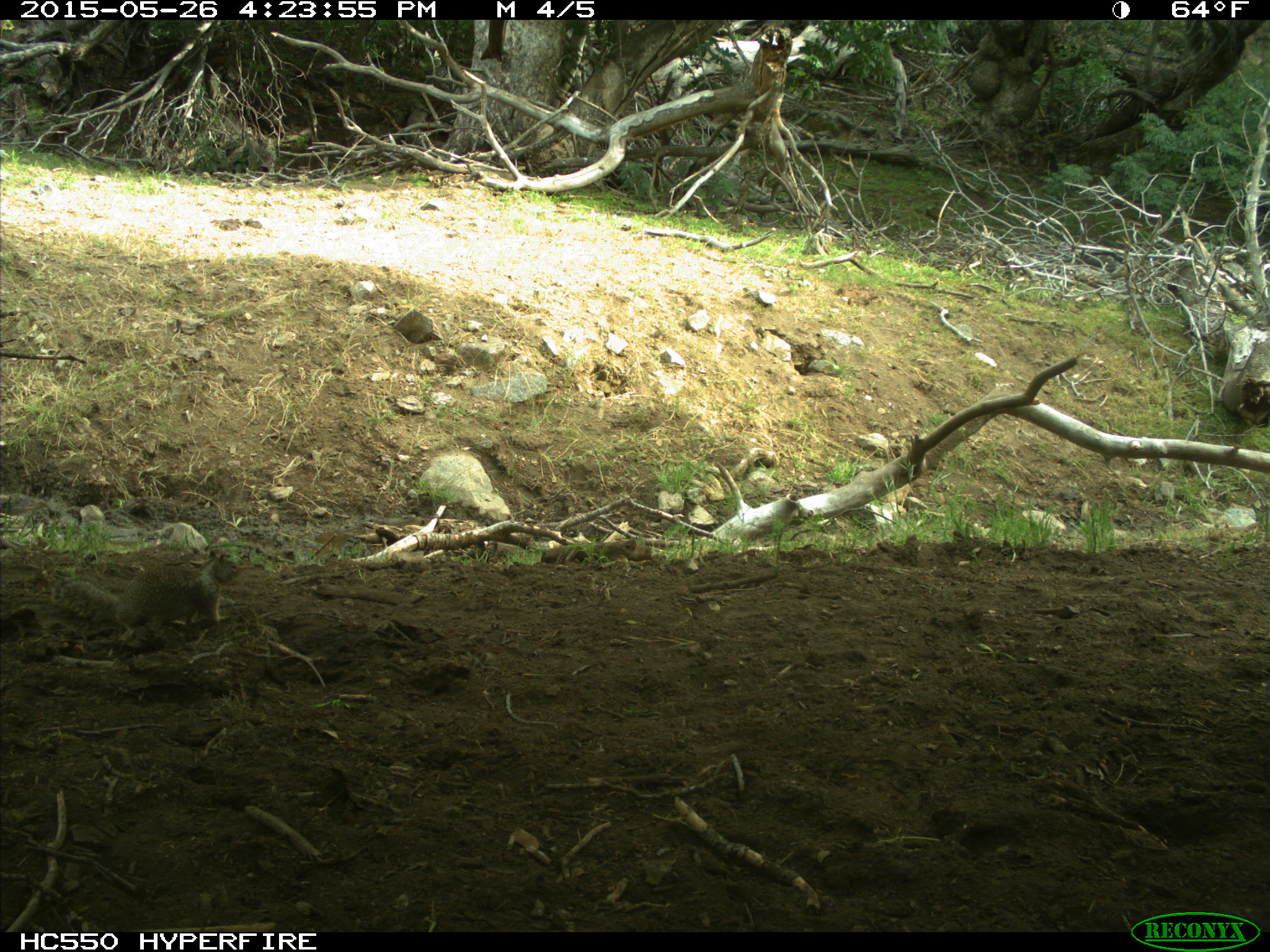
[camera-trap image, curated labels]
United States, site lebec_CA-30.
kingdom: Animalia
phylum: Chordata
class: Mammalia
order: Rodentia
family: Sciuridae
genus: Otospermophilus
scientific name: Otospermophilus beecheyi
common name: california ground squirrel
Otospermophilus beecheyi (california ground squirrel).